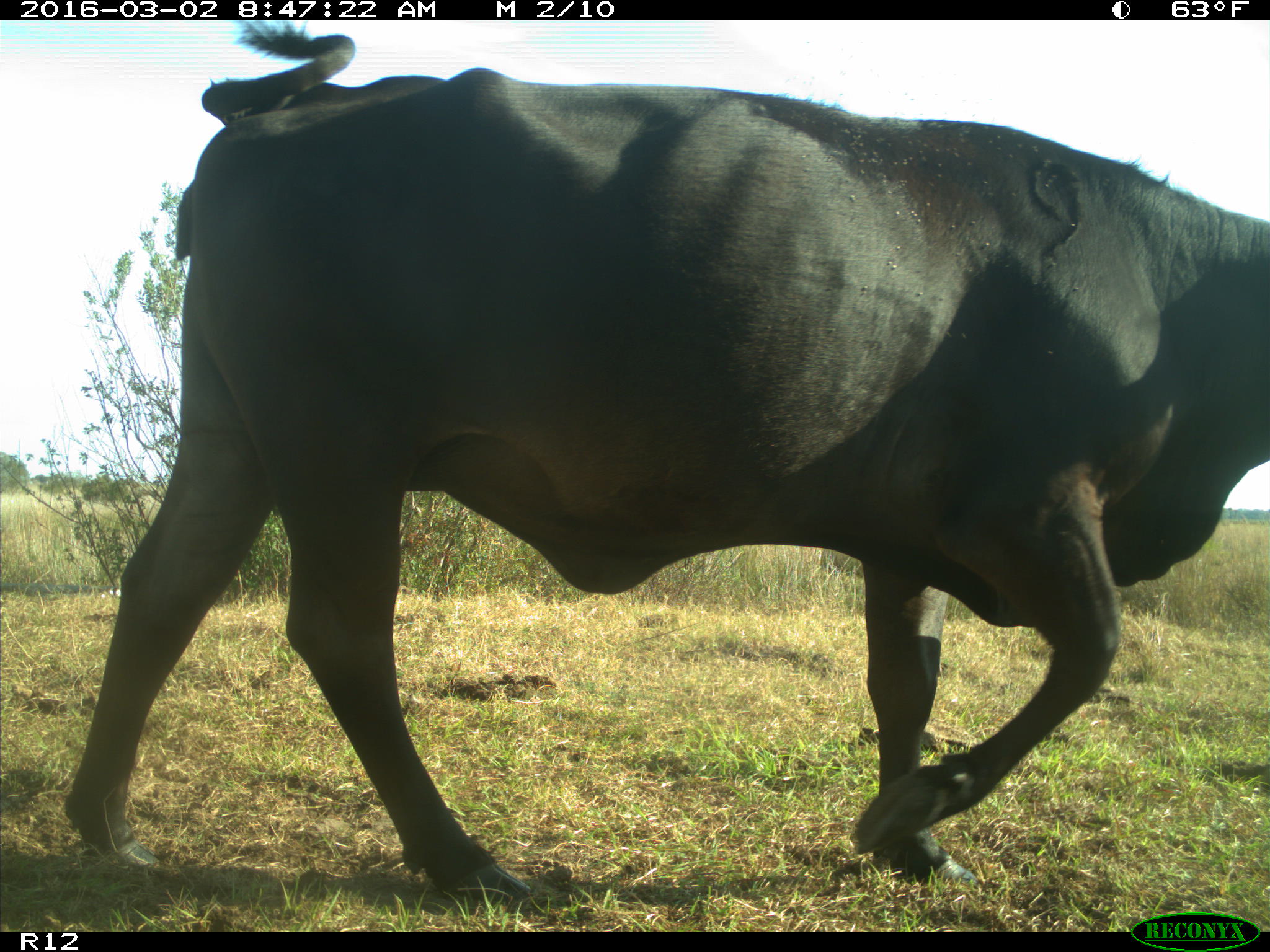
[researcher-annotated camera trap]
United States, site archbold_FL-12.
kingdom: Animalia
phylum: Chordata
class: Mammalia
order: Artiodactyla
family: Bovidae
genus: Bos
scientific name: Bos taurus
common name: domestic cow